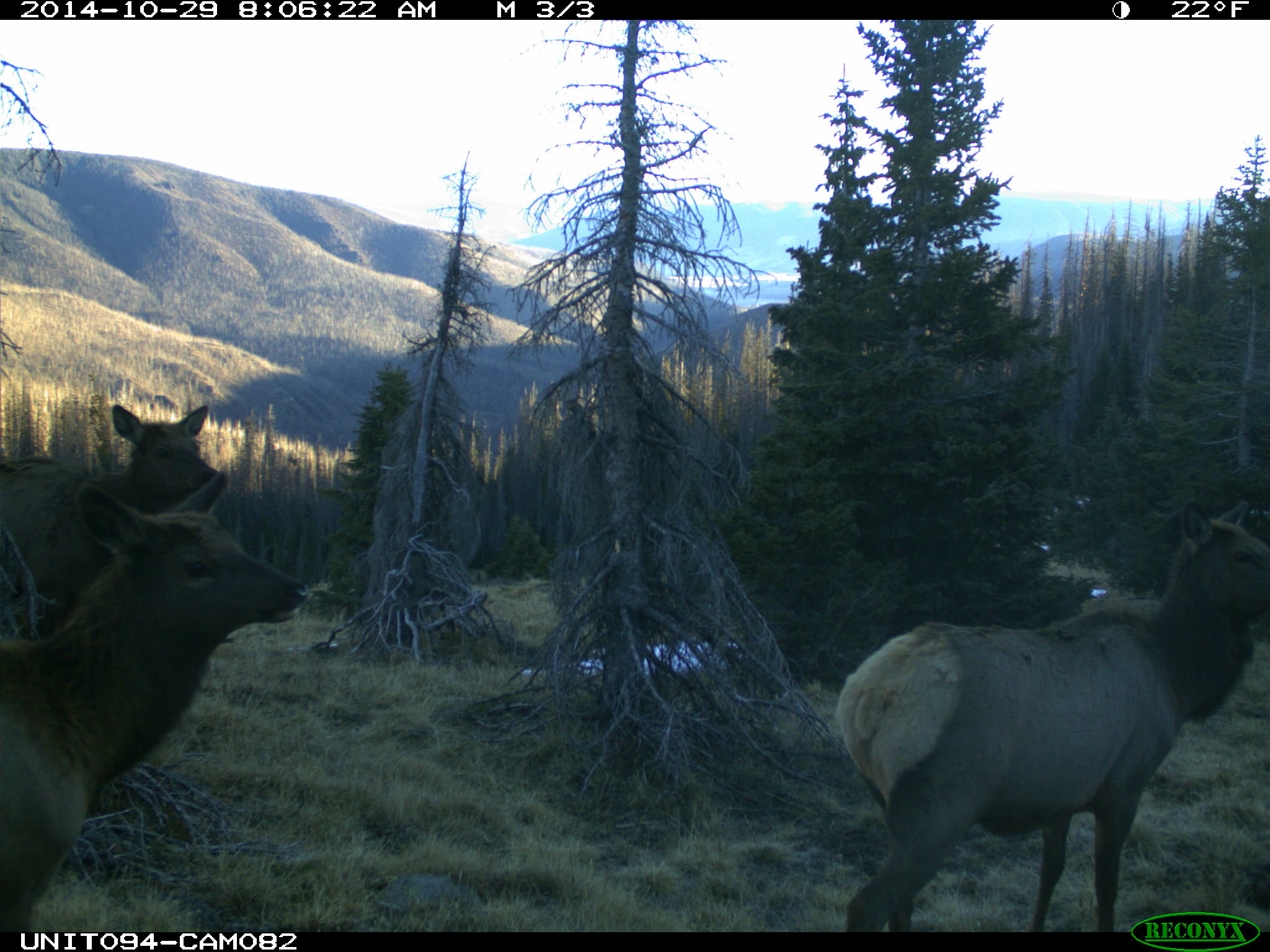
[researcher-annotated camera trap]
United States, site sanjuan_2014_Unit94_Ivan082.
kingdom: Animalia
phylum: Chordata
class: Mammalia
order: Artiodactyla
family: Cervidae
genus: Cervus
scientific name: Cervus elaphus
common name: red deer